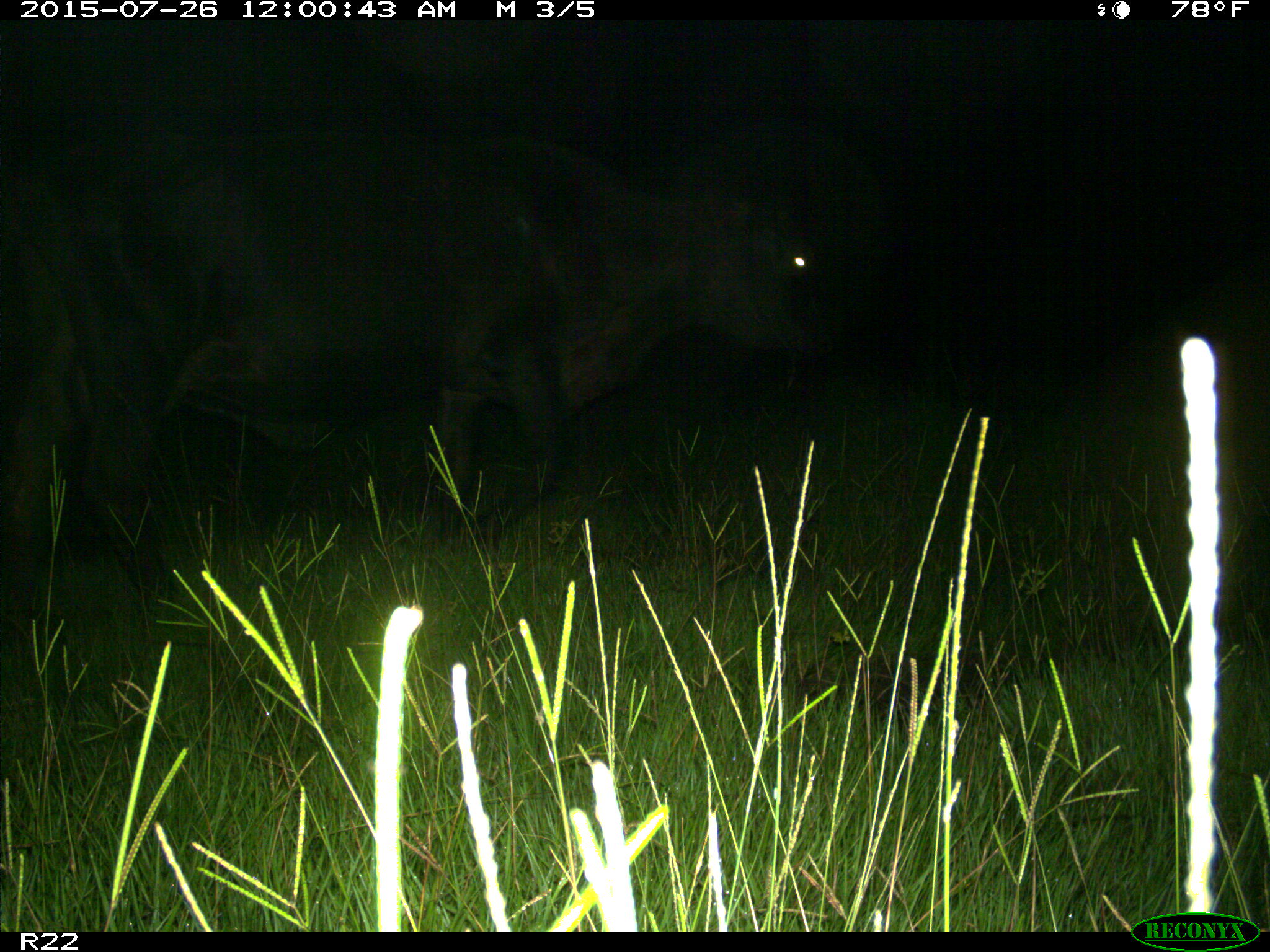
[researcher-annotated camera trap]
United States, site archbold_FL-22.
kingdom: Animalia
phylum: Chordata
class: Mammalia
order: Artiodactyla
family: Bovidae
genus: Bos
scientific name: Bos taurus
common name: domestic cow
Bos taurus (domestic cow).